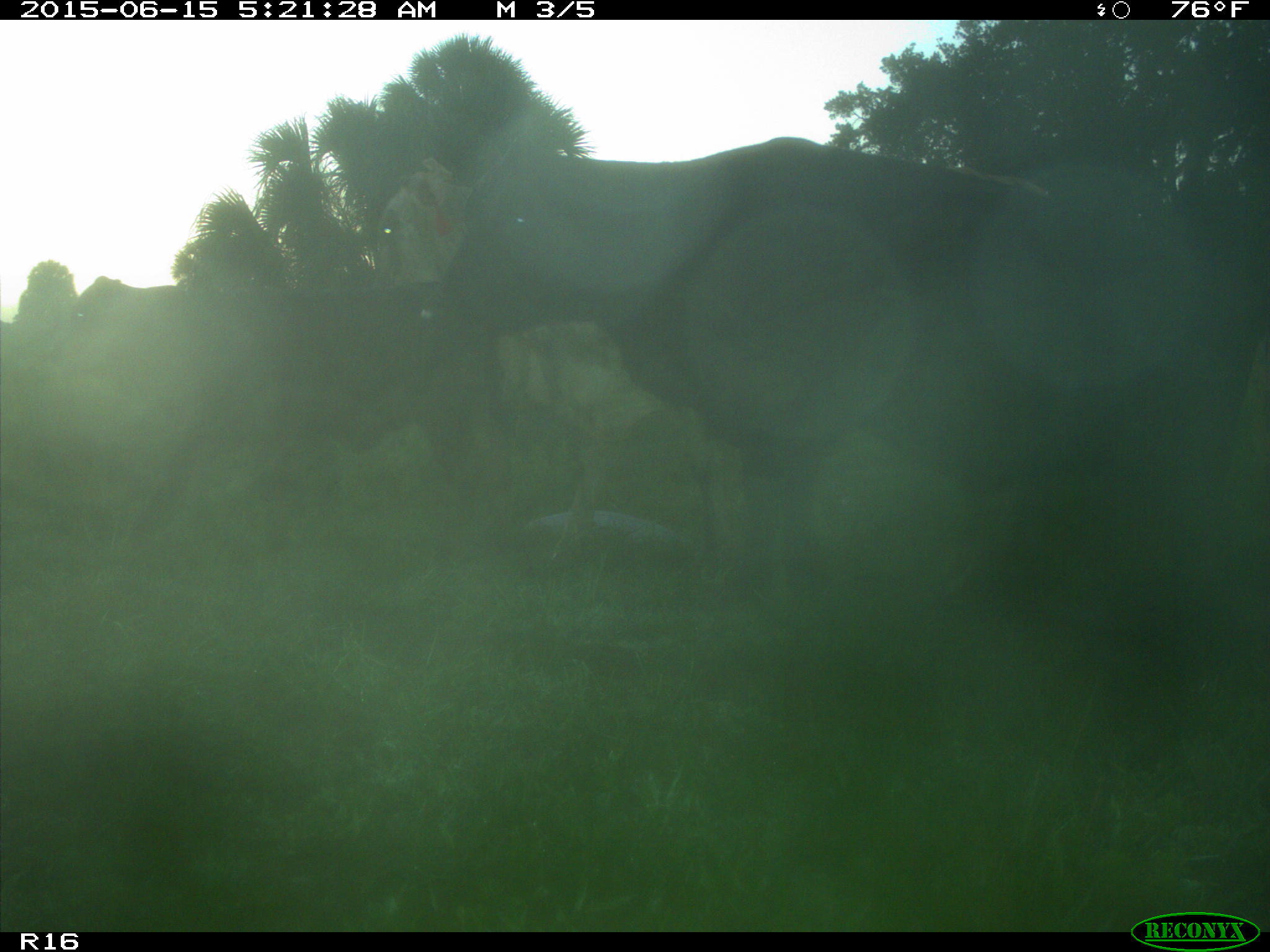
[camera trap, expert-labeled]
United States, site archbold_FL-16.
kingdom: Animalia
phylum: Chordata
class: Mammalia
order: Artiodactyla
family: Bovidae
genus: Bos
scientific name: Bos taurus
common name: domestic cow